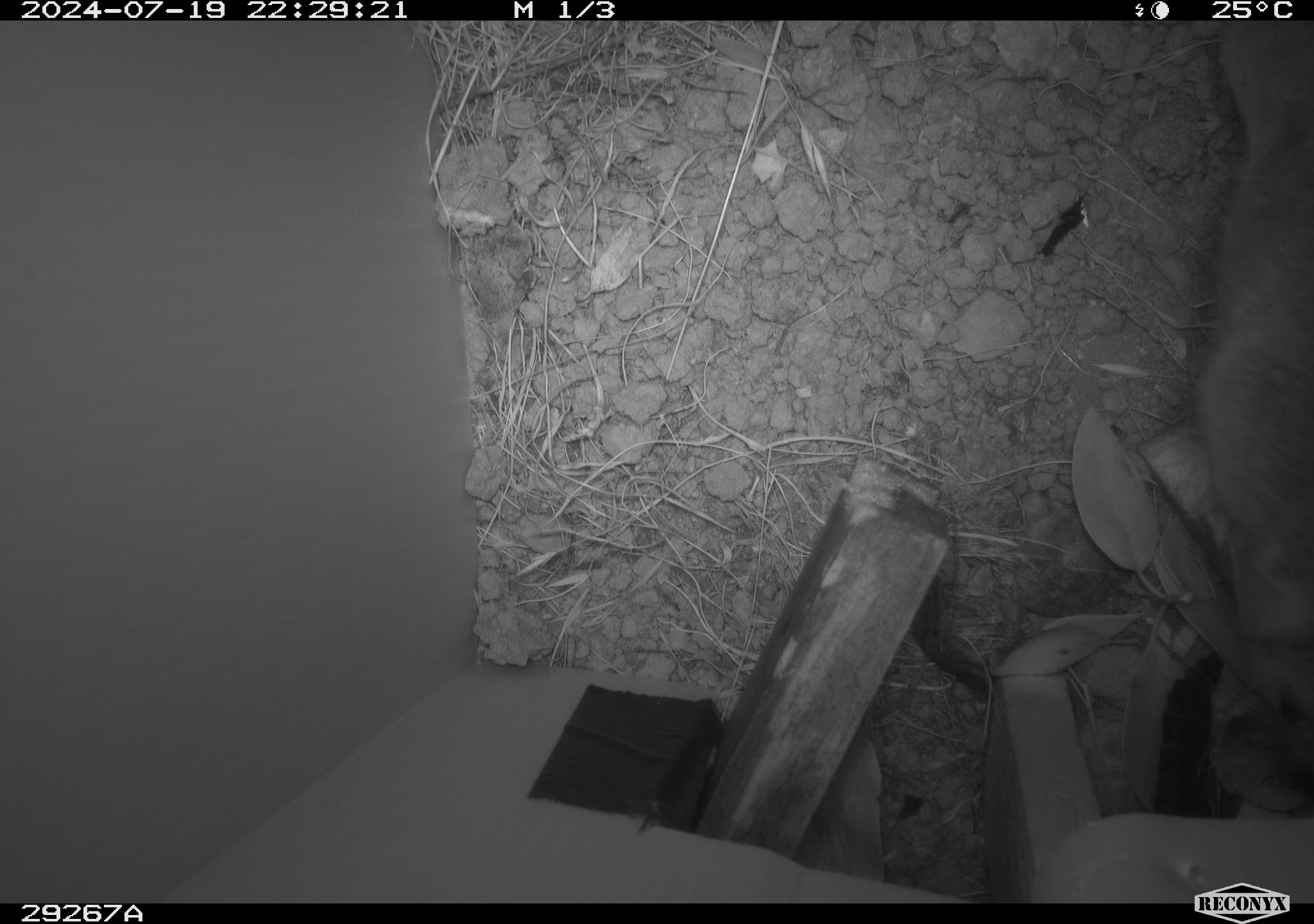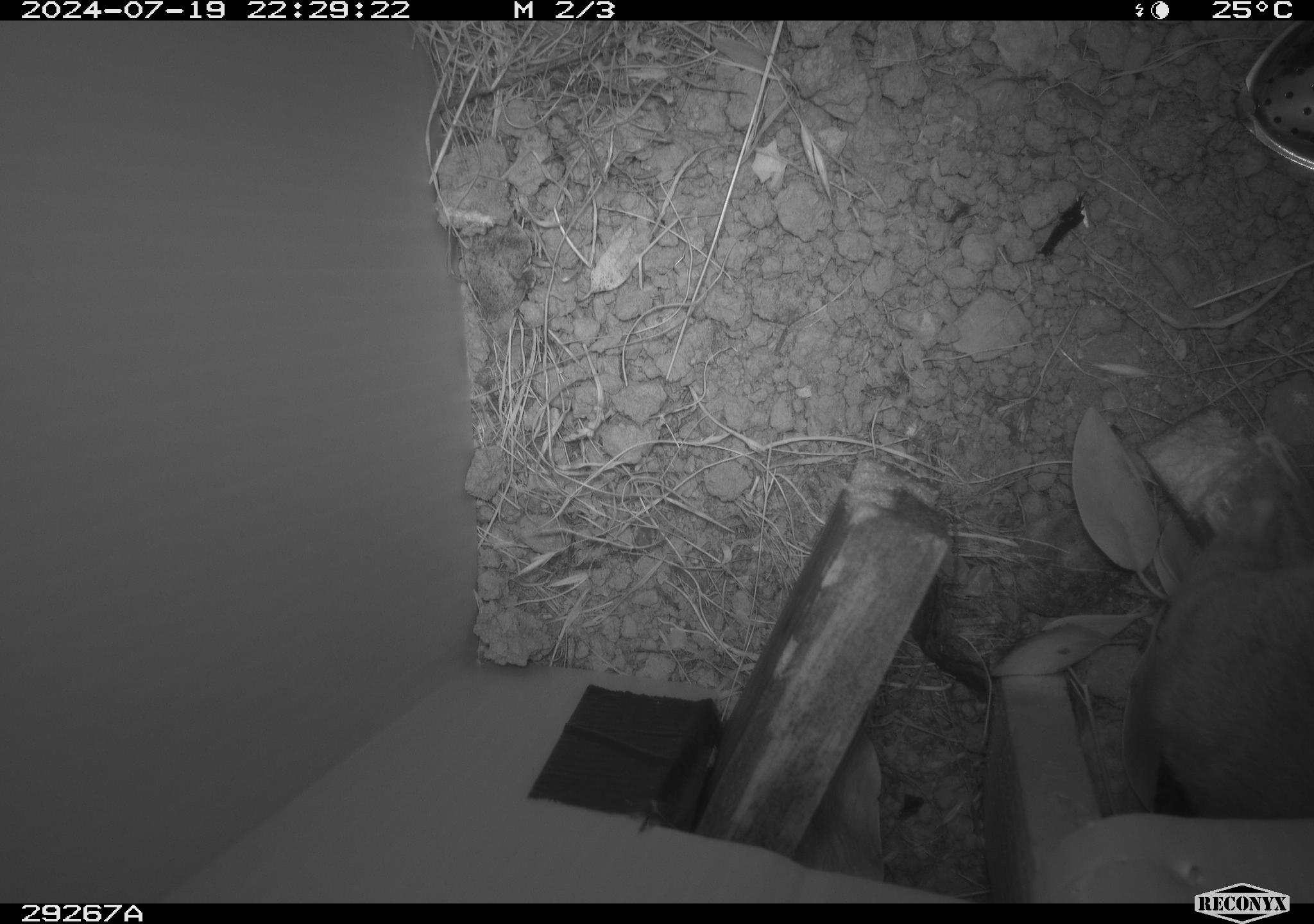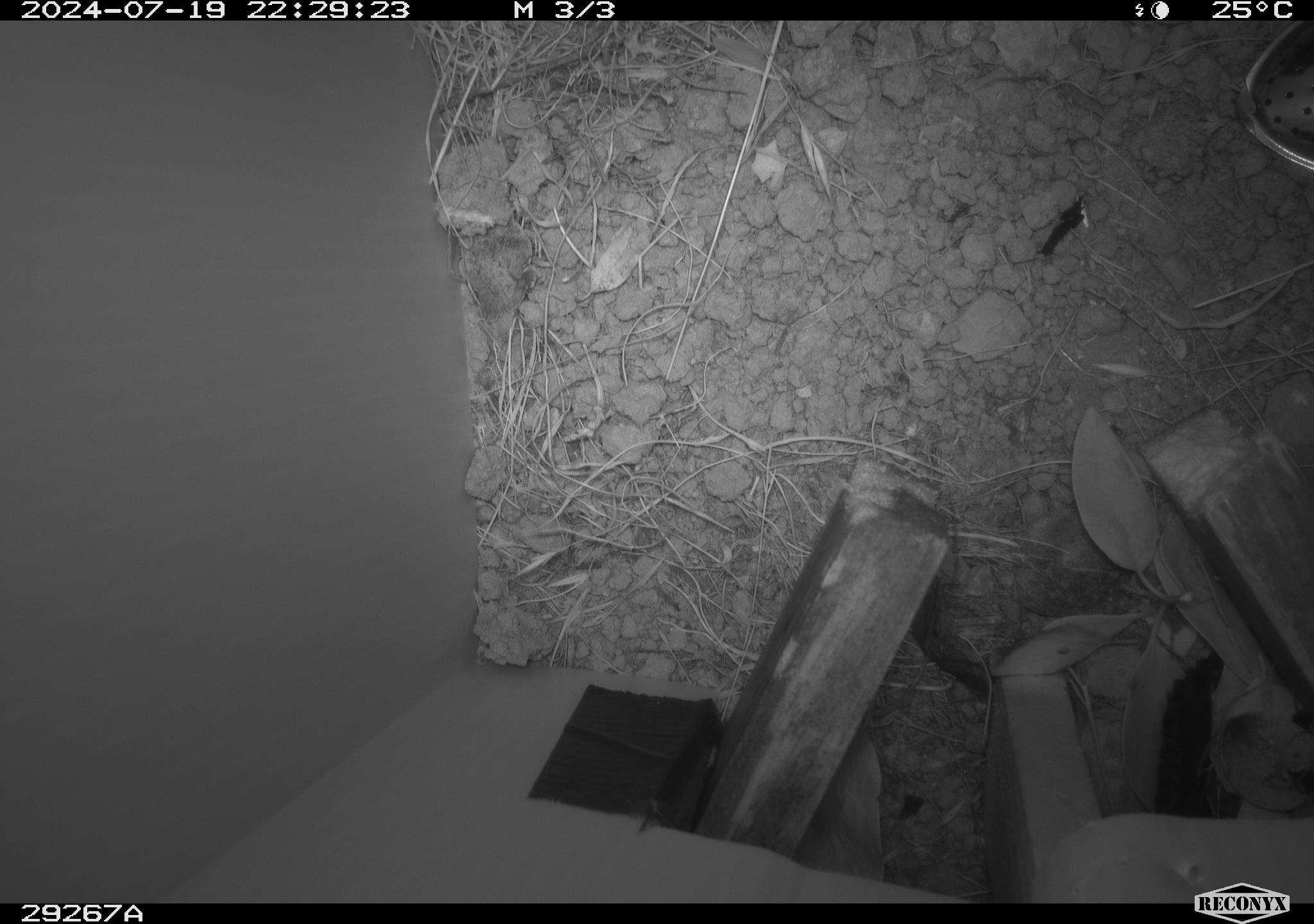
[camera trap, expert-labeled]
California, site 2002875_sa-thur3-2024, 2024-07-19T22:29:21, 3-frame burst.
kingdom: Animalia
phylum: Chordata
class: Mammalia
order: Rodentia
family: Cricetidae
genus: Neotoma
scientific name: Neotoma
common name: pack rat or woodrat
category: neotoma species